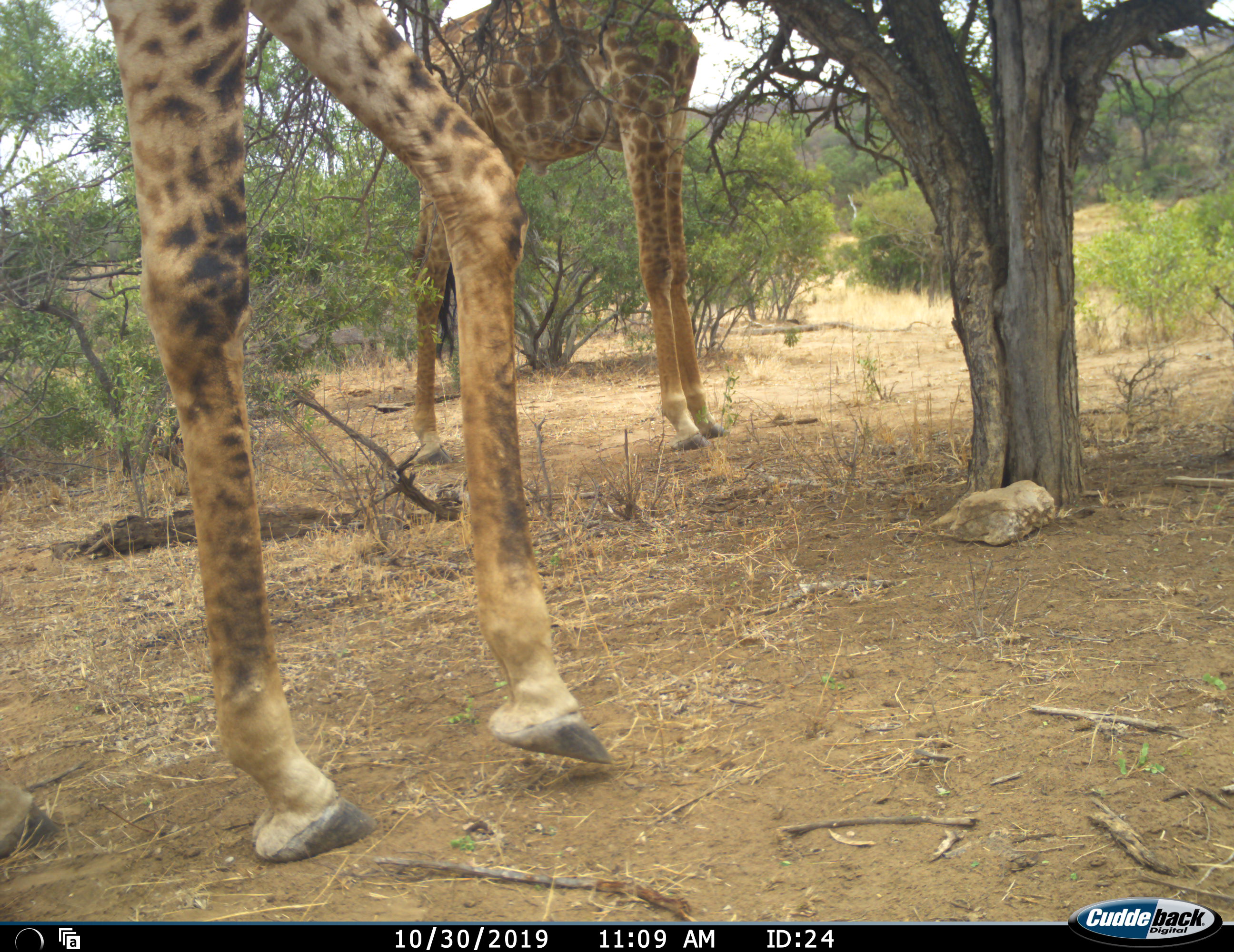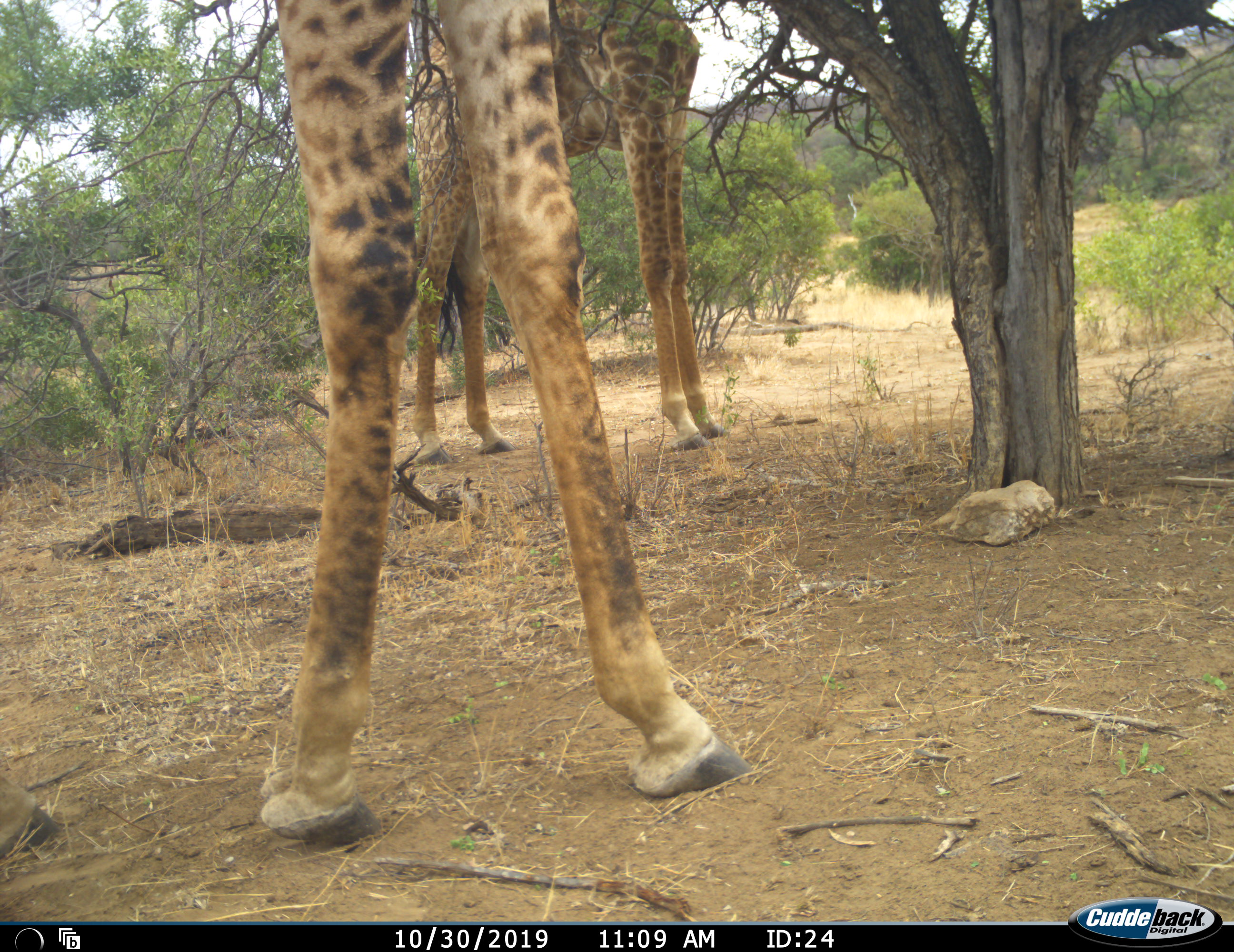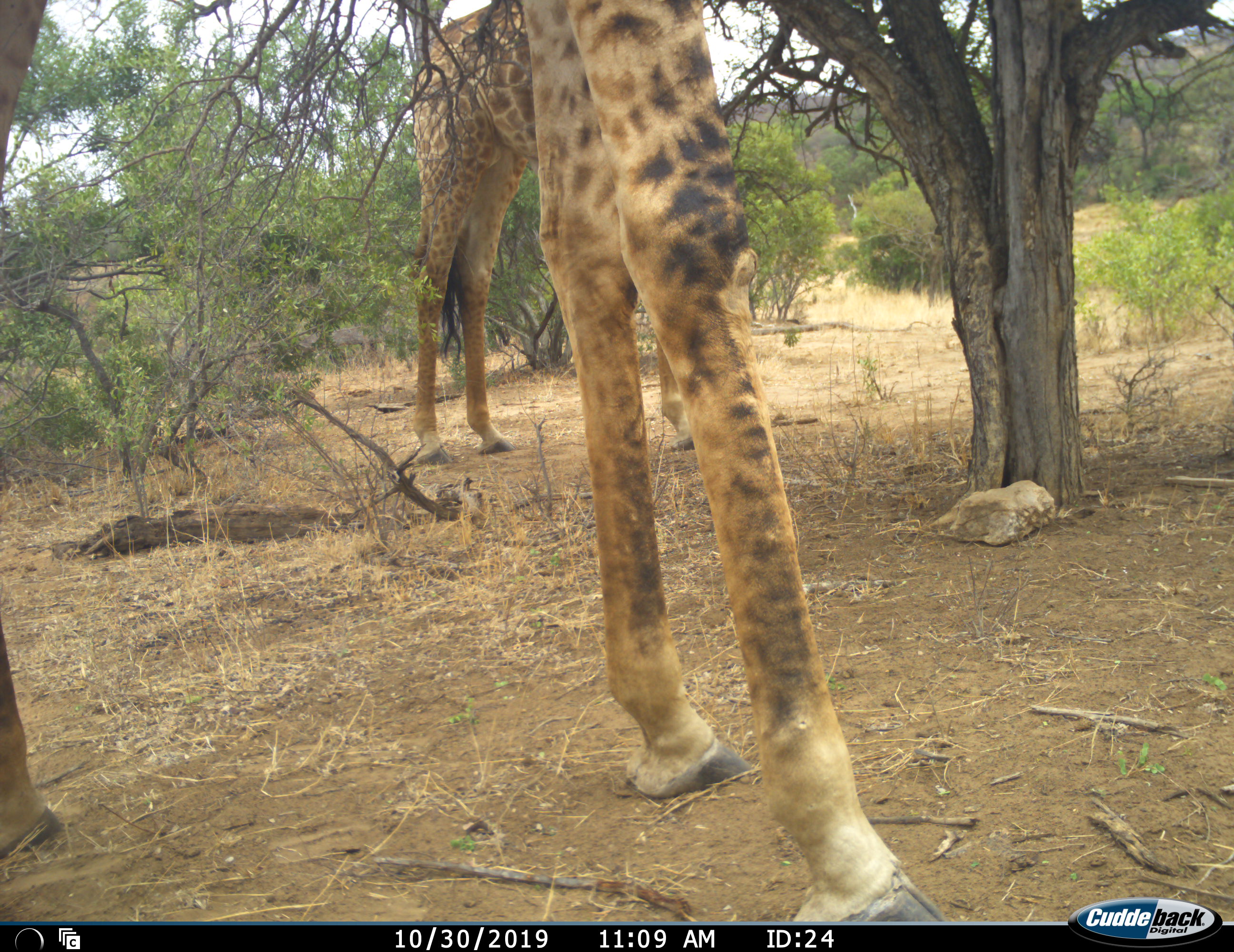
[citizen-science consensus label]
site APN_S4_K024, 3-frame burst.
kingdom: Animalia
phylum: Chordata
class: Mammalia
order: Artiodactyla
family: Giraffidae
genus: Giraffa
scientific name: Giraffa camelopardalis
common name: giraffe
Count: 2.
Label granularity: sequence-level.